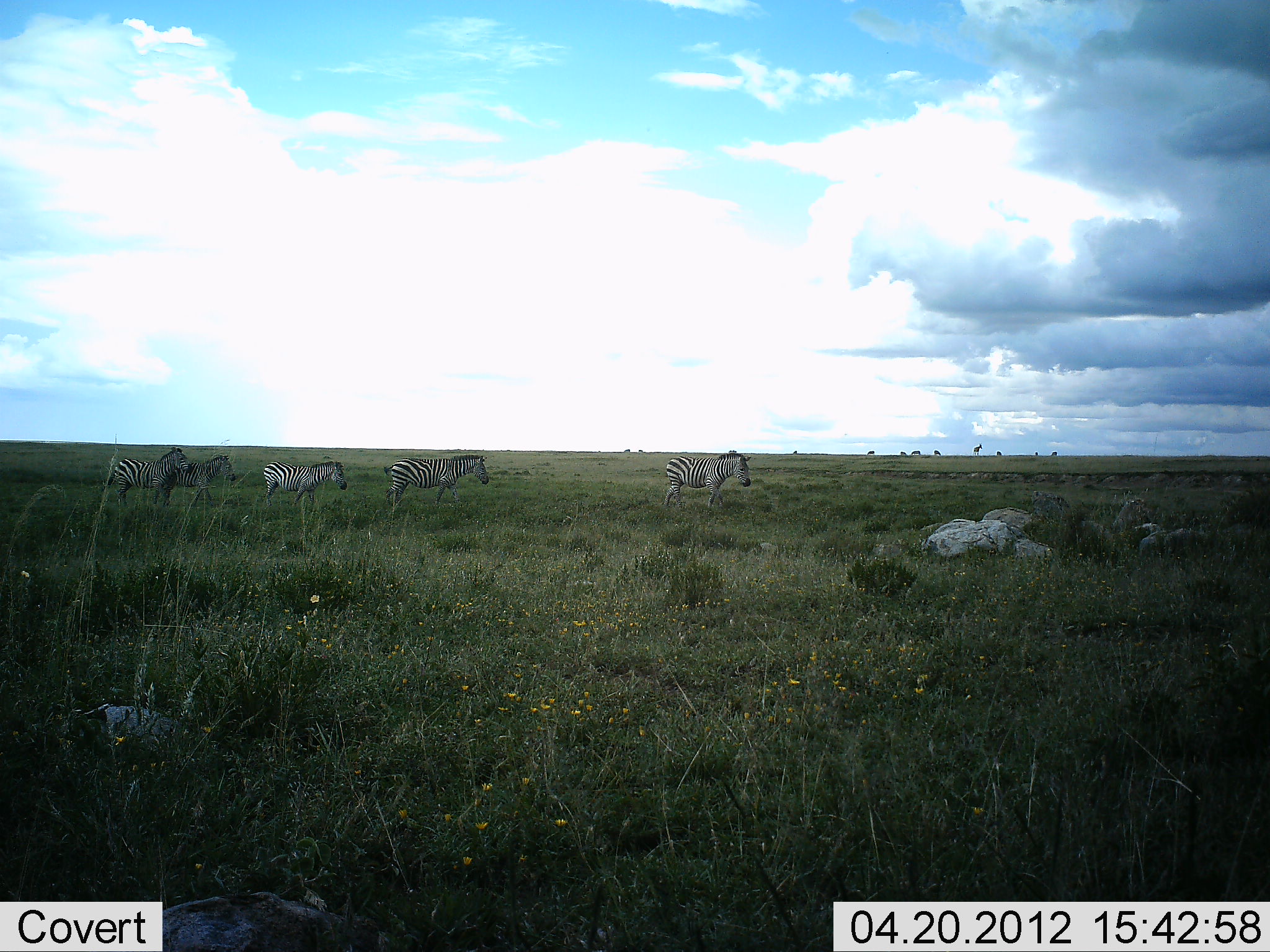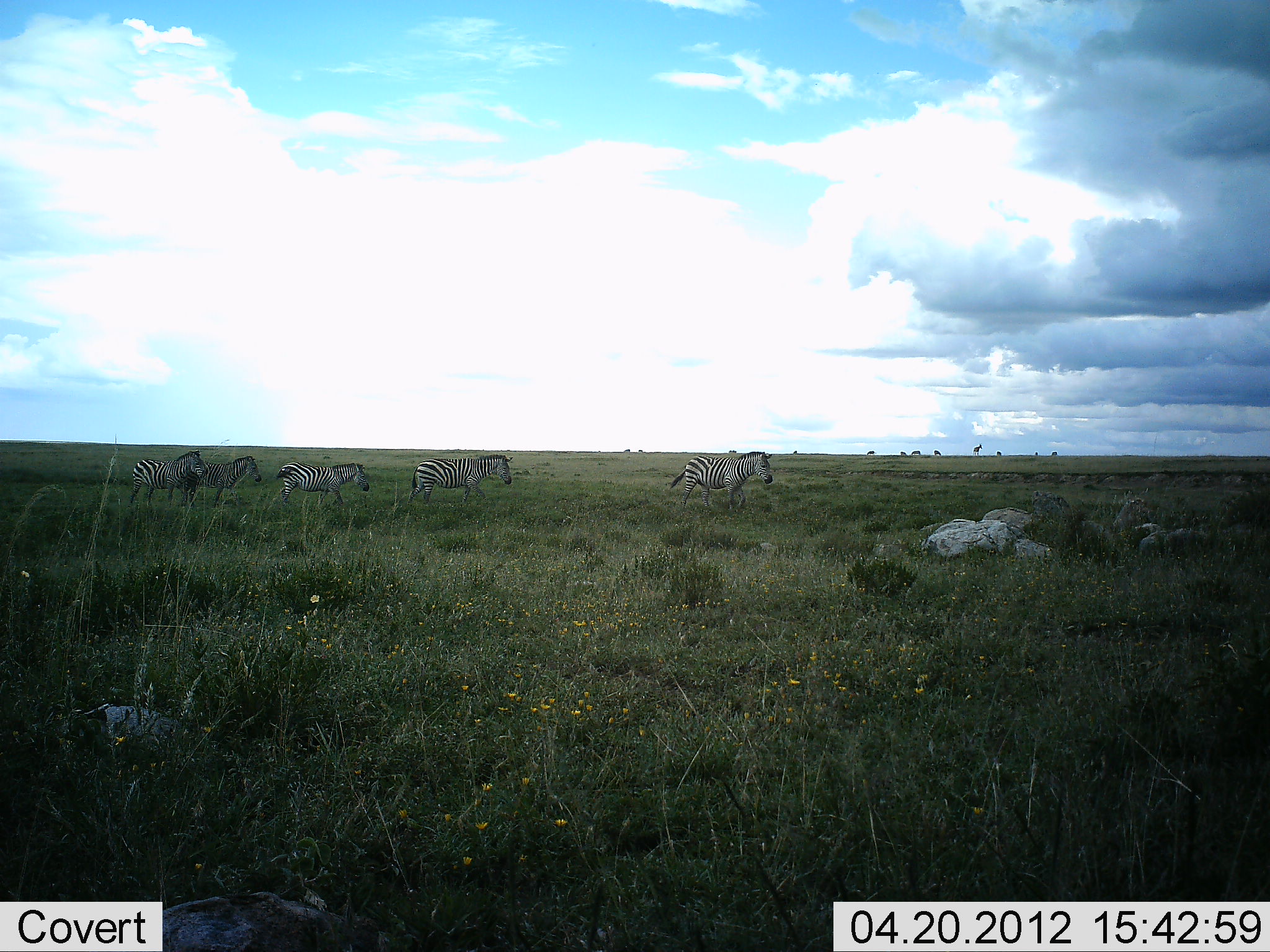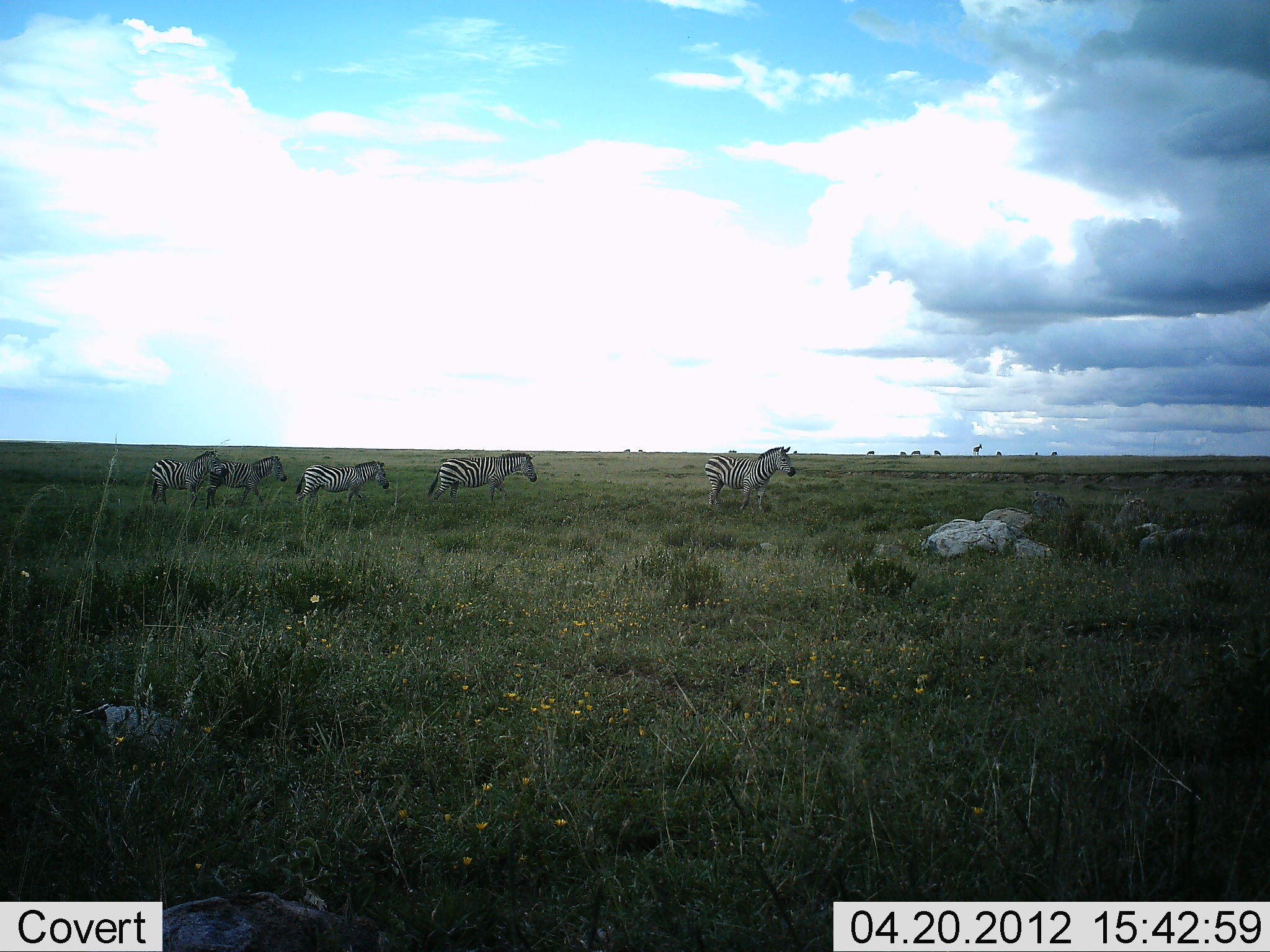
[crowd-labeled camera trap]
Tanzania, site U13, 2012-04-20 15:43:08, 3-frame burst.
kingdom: Animalia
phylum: Chordata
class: Mammalia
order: Perissodactyla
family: Equidae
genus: Equus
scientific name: Equus quagga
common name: plains zebra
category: zebra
Zebra (plains zebra) (Equus quagga), count 5. Behavior (volunteer vote fractions): standing 5%, resting 0%, moving 95%, interacting 0%. Young present (vote fraction): 0%. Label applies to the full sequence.